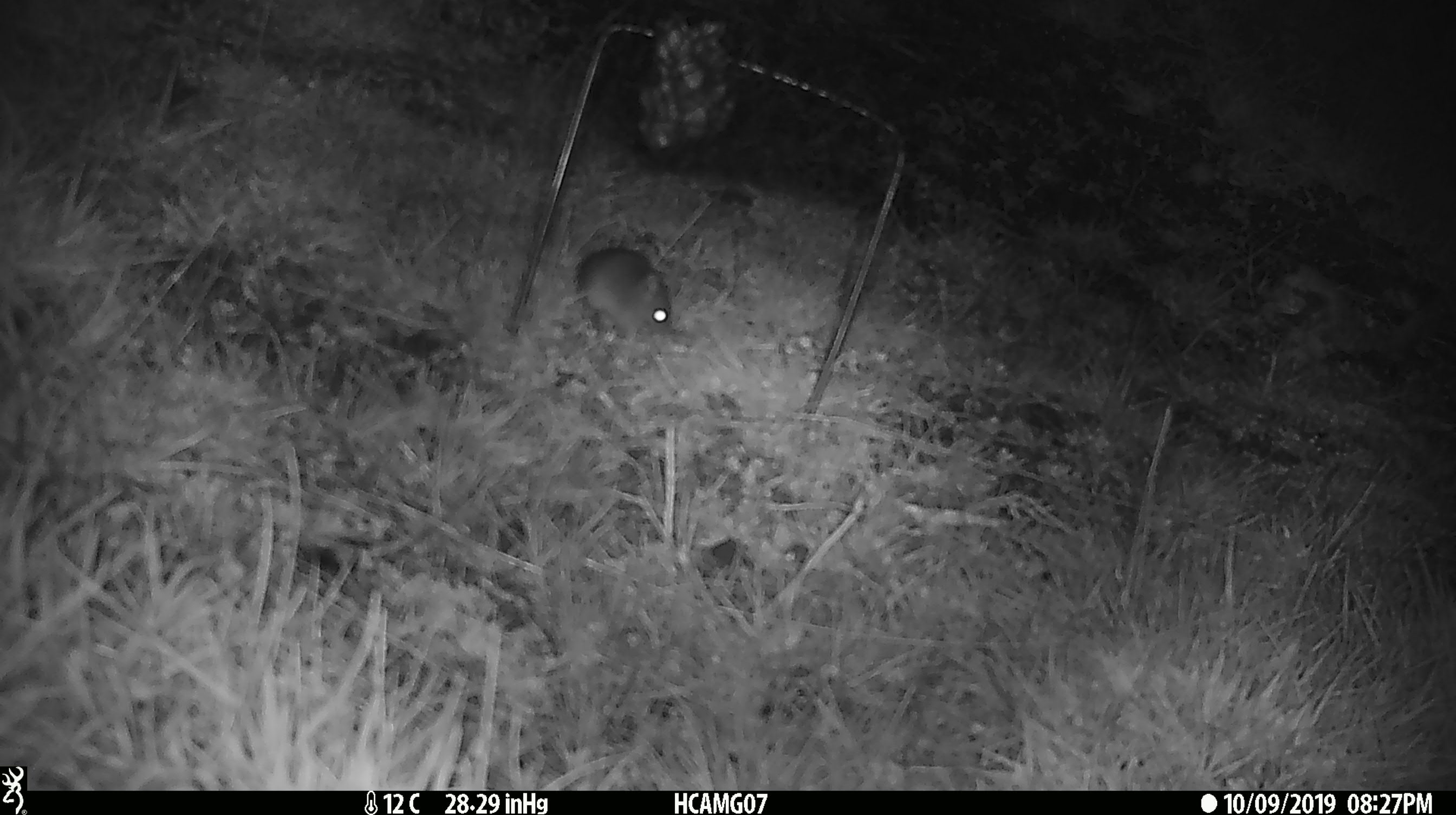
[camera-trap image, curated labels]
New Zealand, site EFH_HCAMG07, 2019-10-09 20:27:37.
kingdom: Animalia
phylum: Chordata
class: Mammalia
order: Rodentia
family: Muridae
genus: Mus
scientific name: Mus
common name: mouse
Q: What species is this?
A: Mouse (Mus).